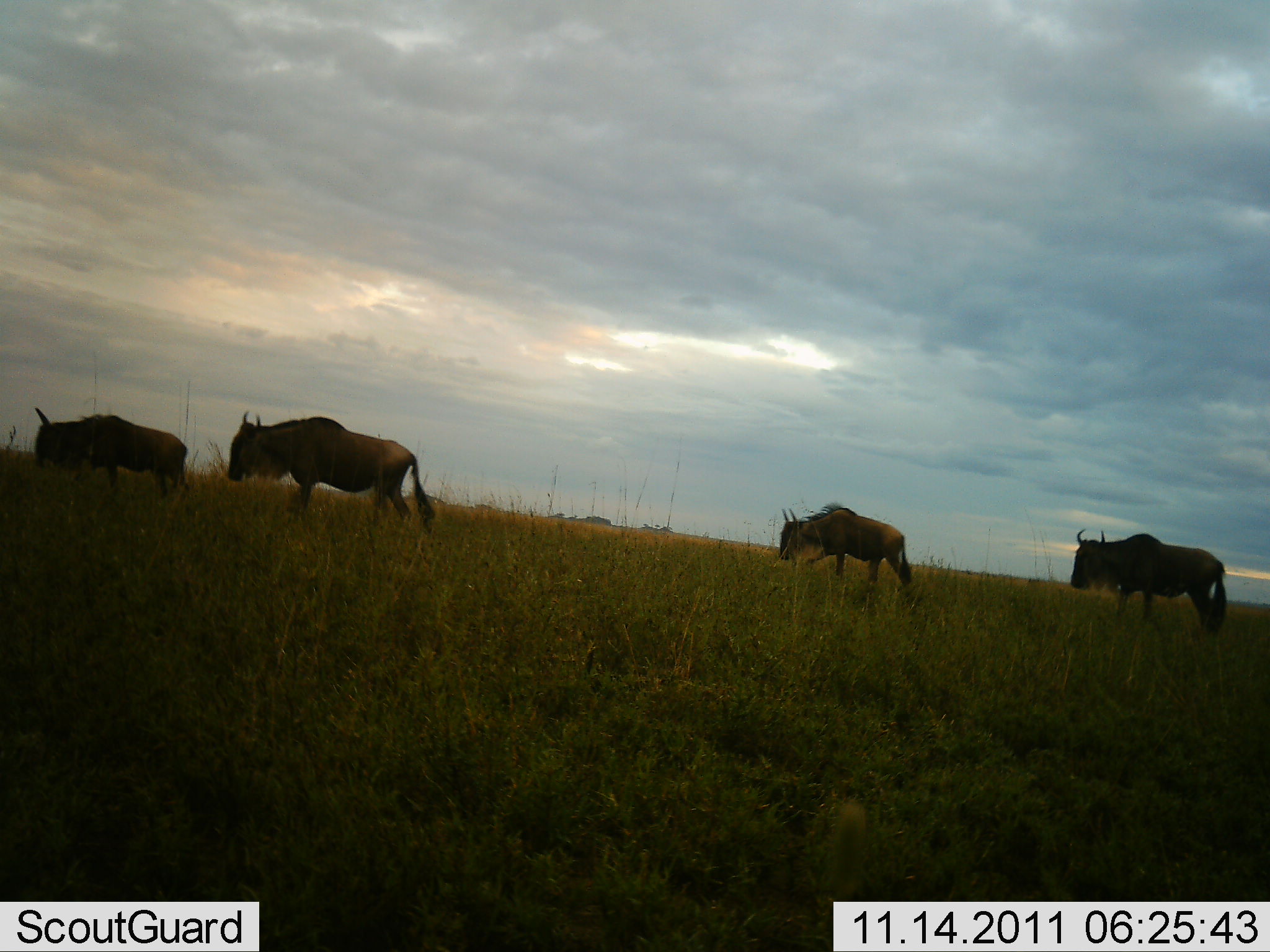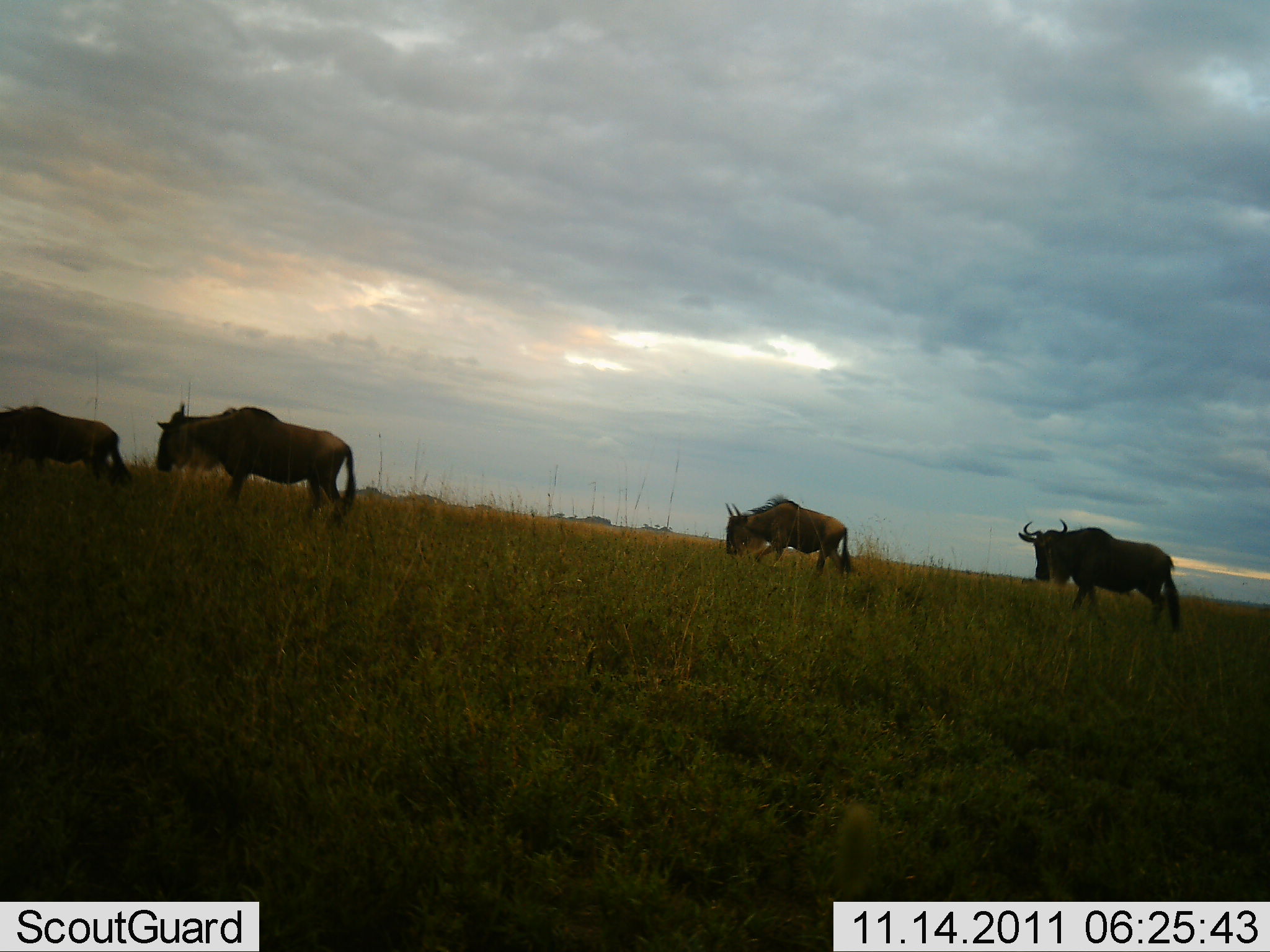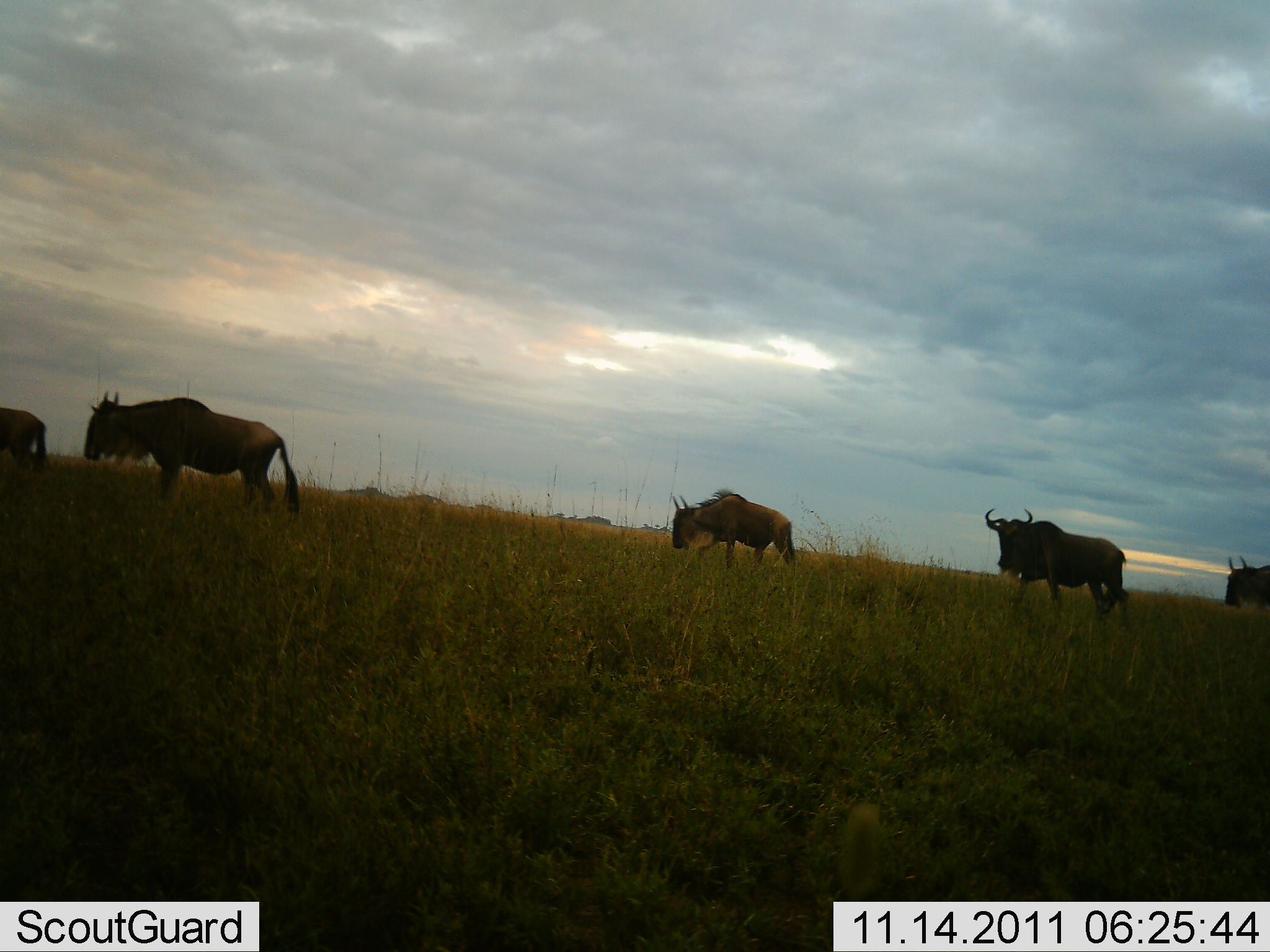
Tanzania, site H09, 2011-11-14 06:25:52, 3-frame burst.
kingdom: Animalia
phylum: Chordata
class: Mammalia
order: Artiodactyla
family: Bovidae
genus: Connochaetes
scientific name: Connochaetes taurinus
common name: blue wildebeest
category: wildebeest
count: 5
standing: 0%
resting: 0%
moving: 100%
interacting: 0%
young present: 0%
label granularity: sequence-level